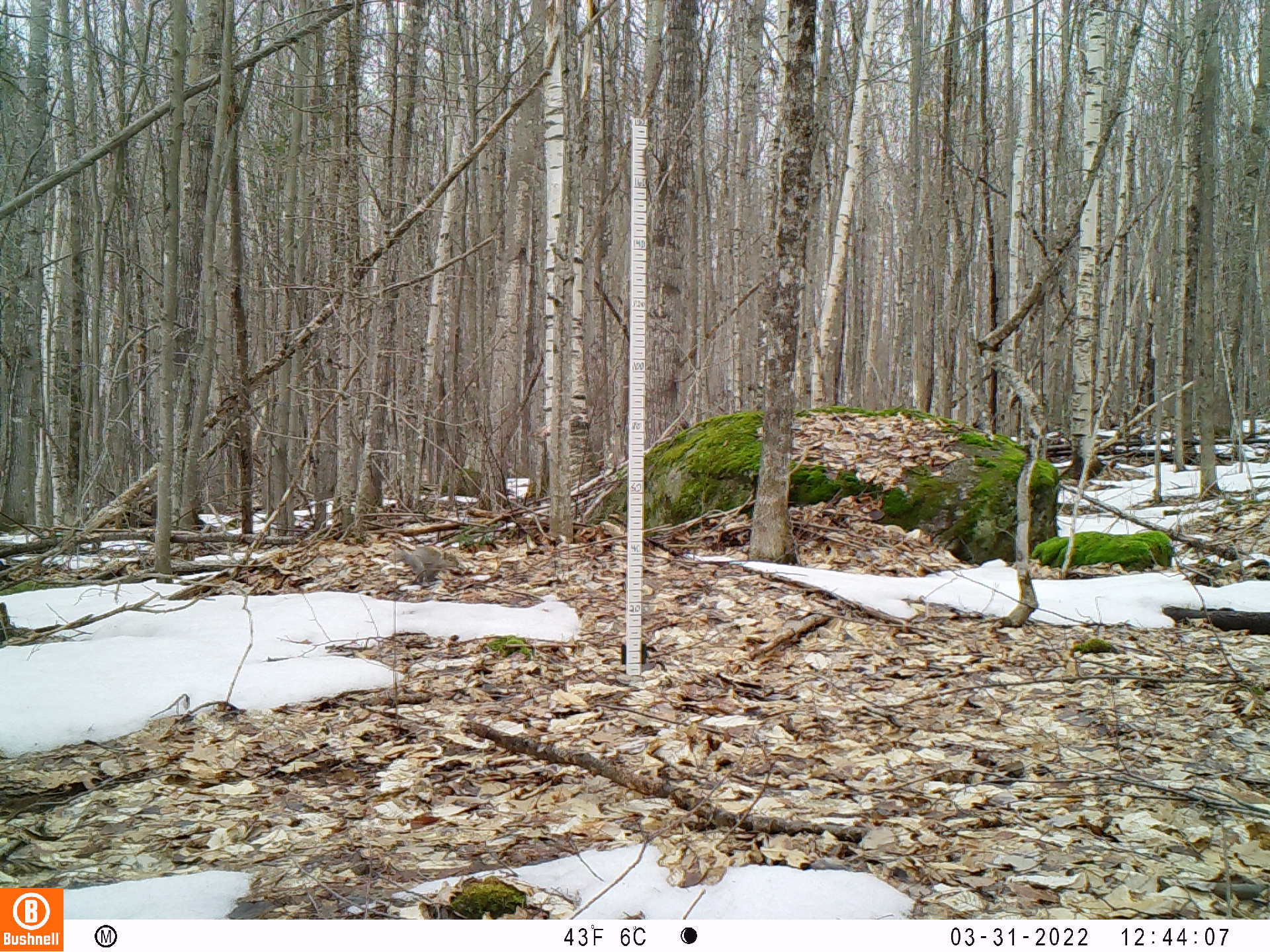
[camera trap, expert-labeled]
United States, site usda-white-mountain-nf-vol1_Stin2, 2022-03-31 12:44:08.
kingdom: Animalia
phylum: Chordata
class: Mammalia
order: Rodentia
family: Sciuridae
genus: Sciurus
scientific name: Sciurus carolinensis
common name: gray squirrel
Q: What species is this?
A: Gray squirrel (Sciurus carolinensis).